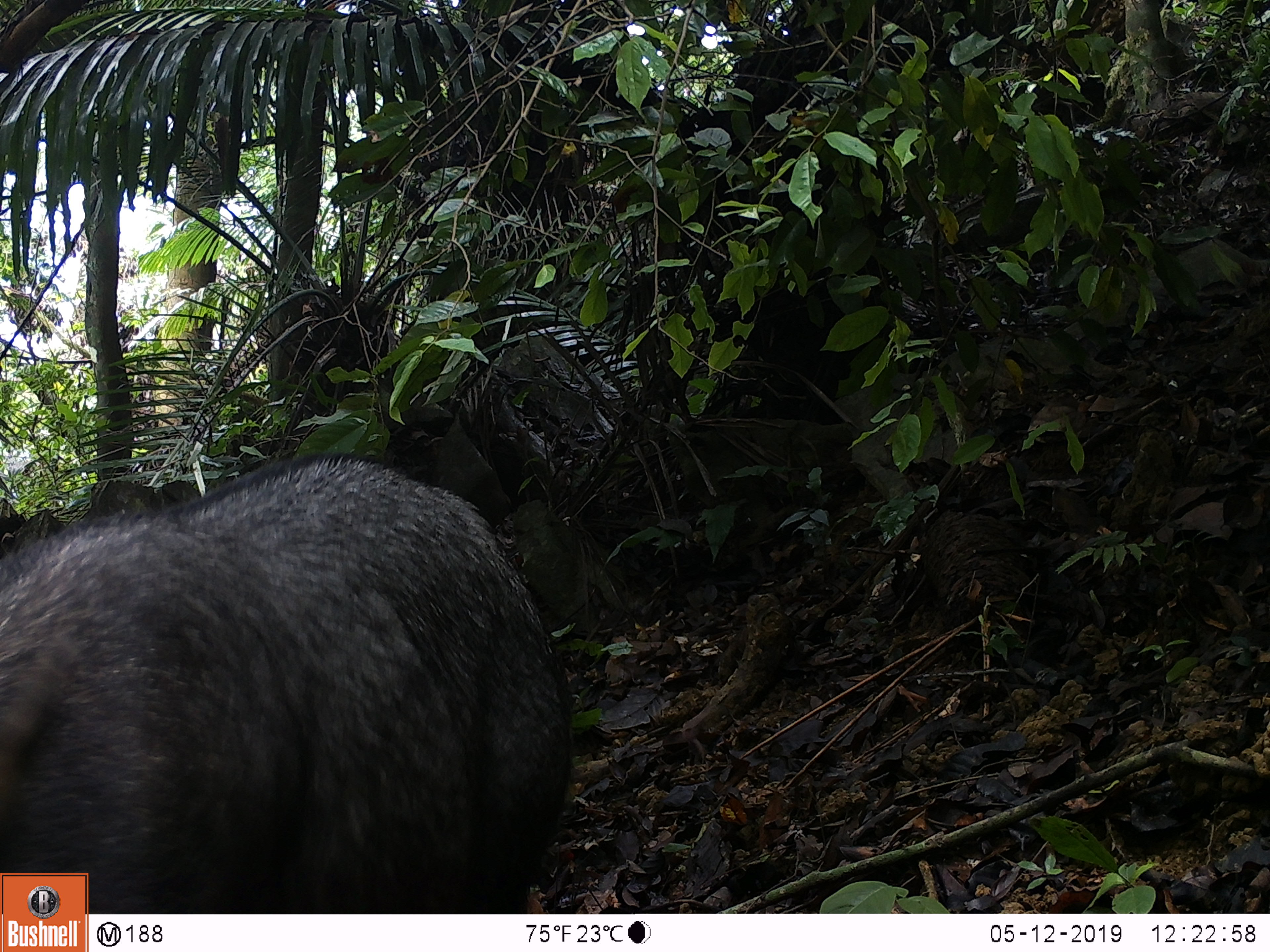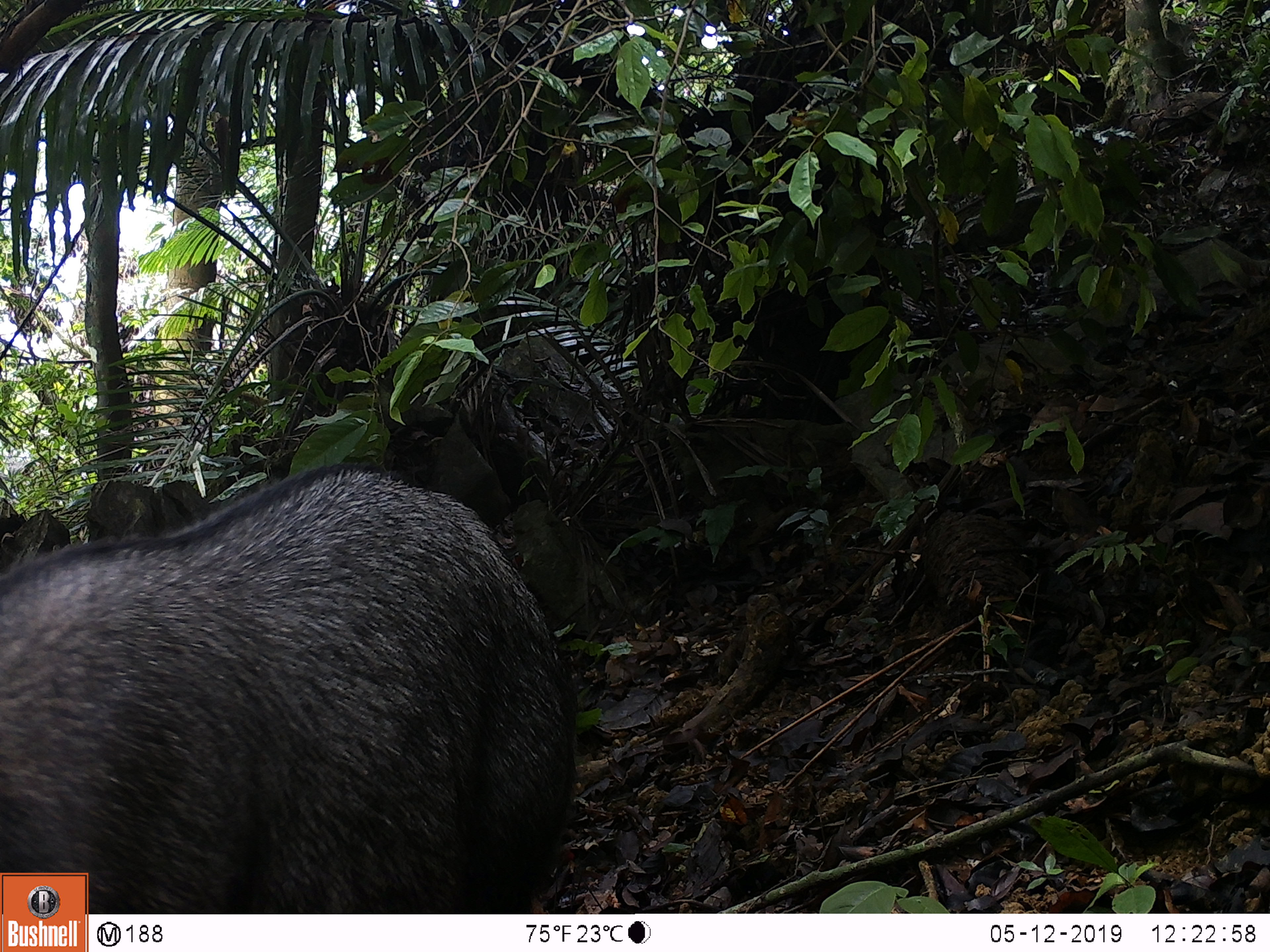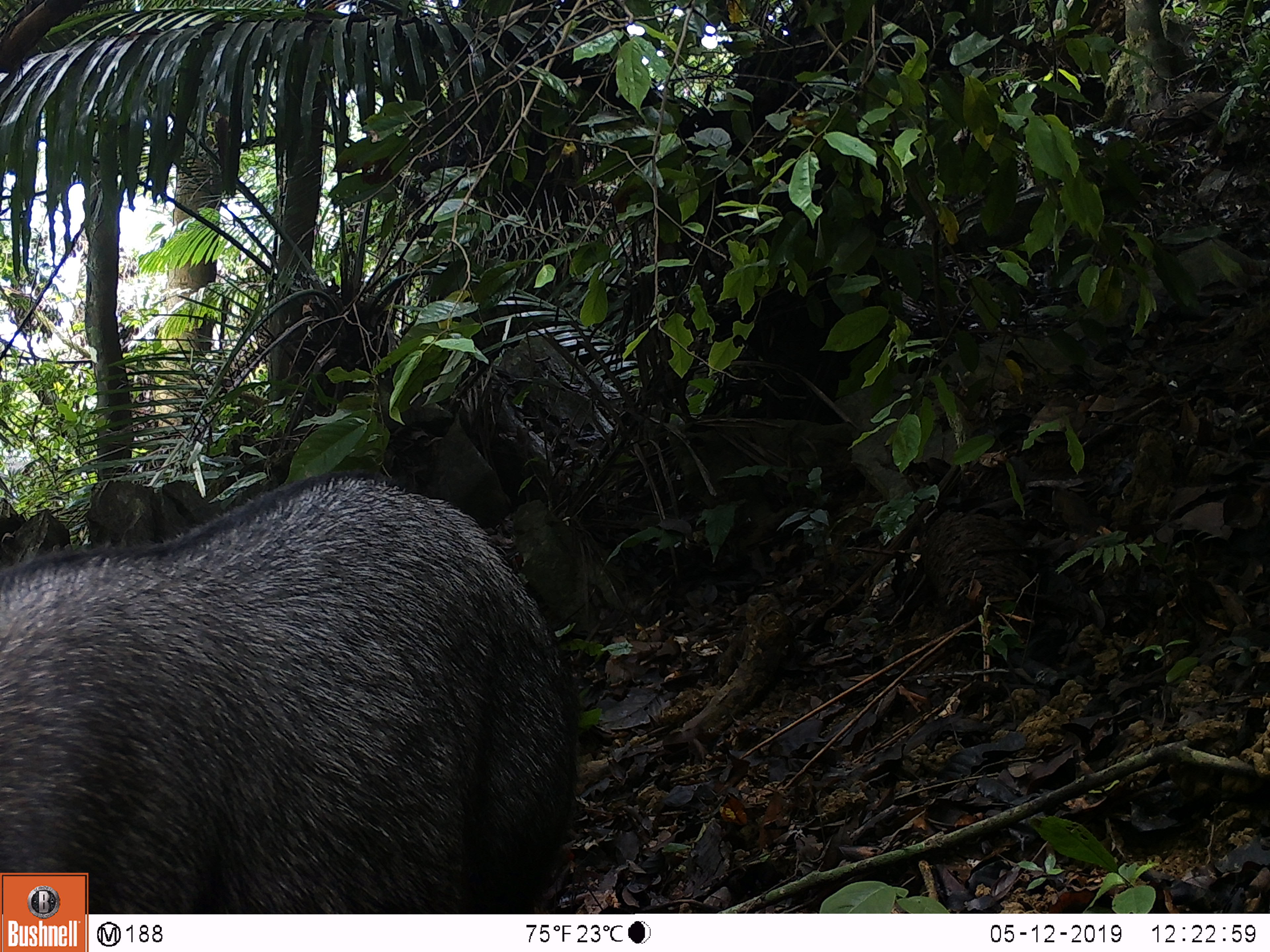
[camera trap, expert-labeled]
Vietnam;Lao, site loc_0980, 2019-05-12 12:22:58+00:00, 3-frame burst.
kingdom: Animalia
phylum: Chordata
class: Mammalia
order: Artiodactyla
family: Bovidae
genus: Capricornis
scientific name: Capricornis sumatraensis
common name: chinese serow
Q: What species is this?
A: Chinese serow (Capricornis sumatraensis).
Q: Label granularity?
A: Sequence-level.